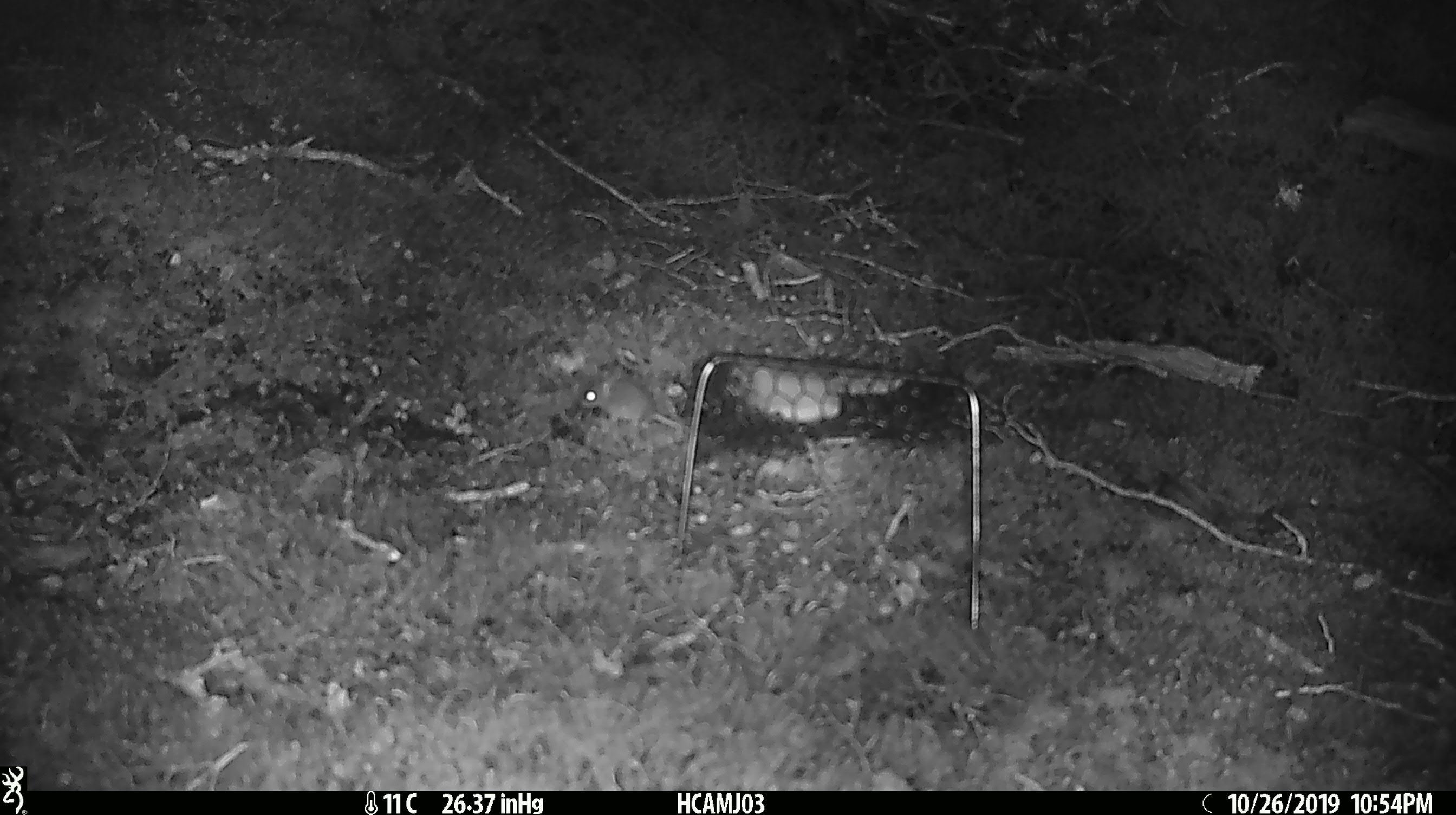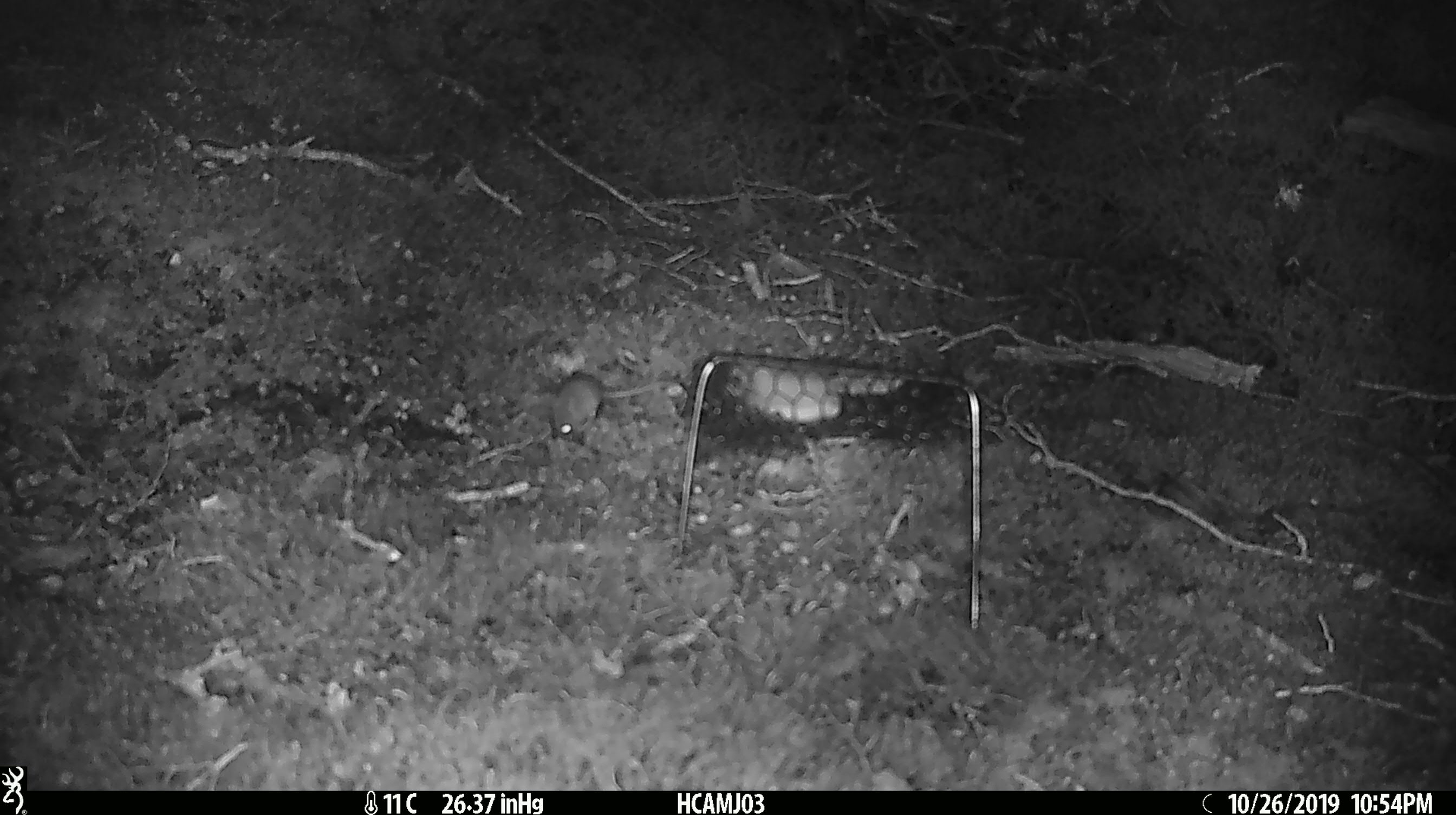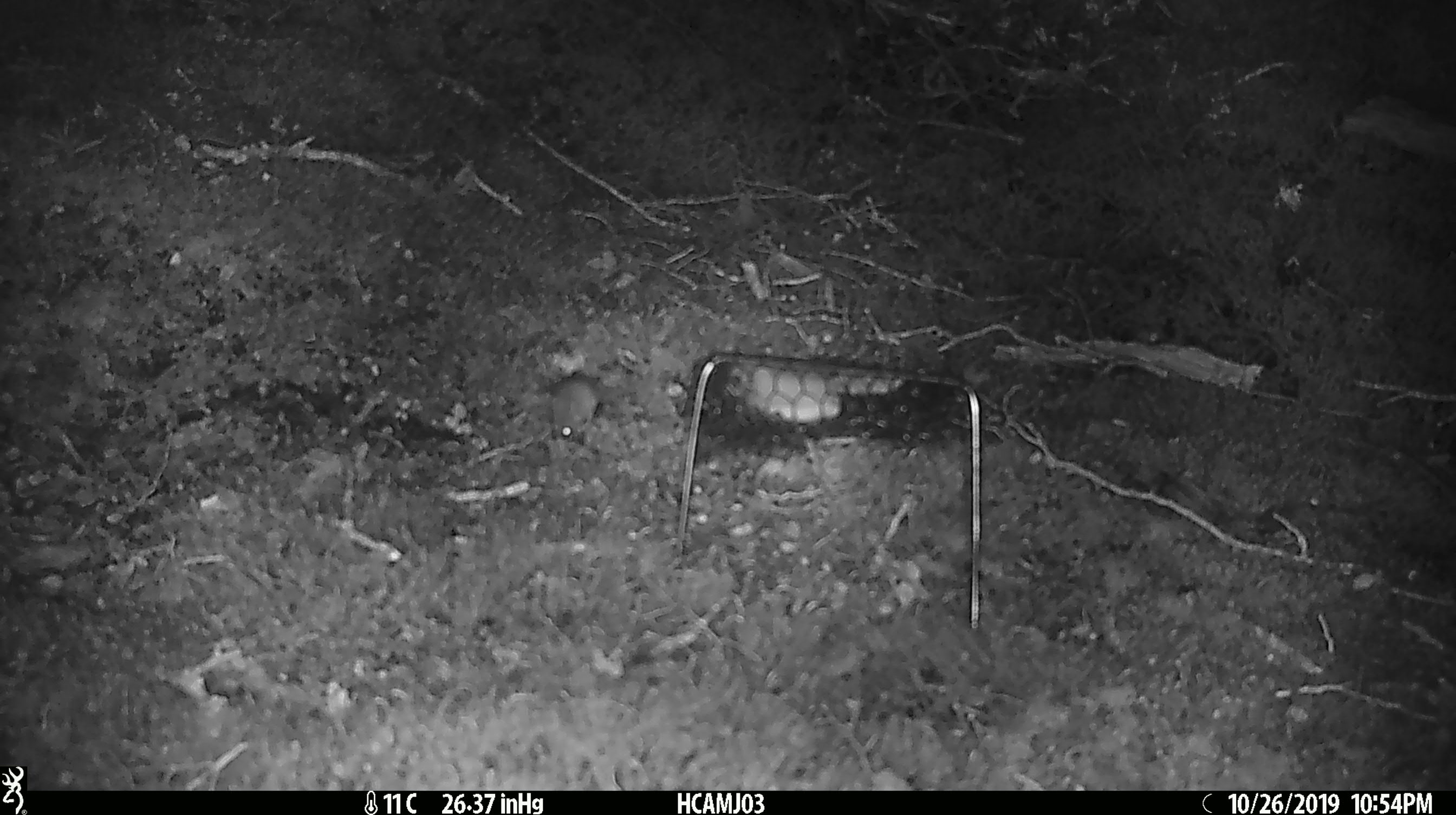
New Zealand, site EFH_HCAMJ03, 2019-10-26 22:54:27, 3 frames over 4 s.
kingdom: Animalia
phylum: Chordata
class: Mammalia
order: Rodentia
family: Muridae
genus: Mus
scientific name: Mus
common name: mouse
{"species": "mouse (Mus)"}